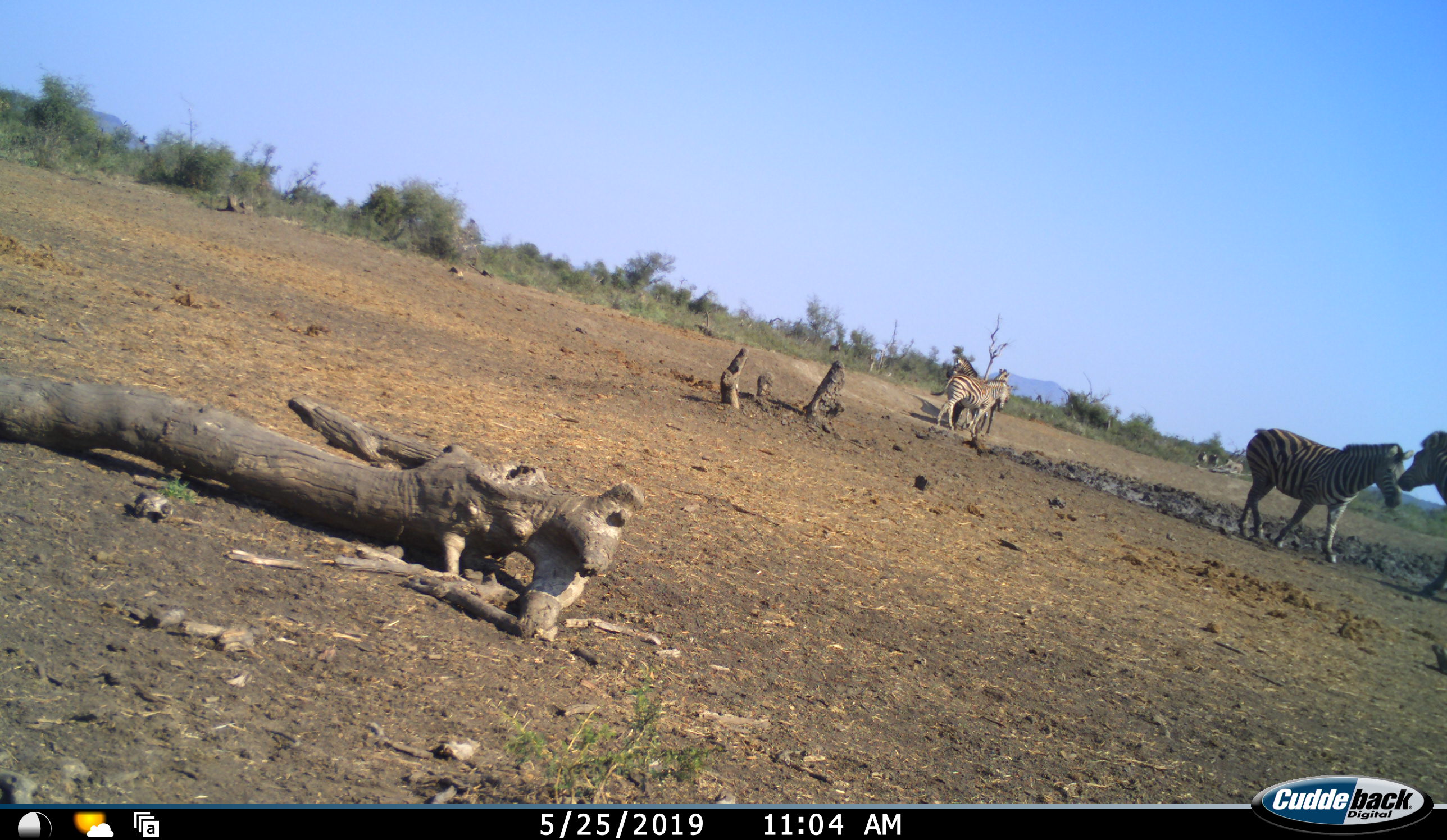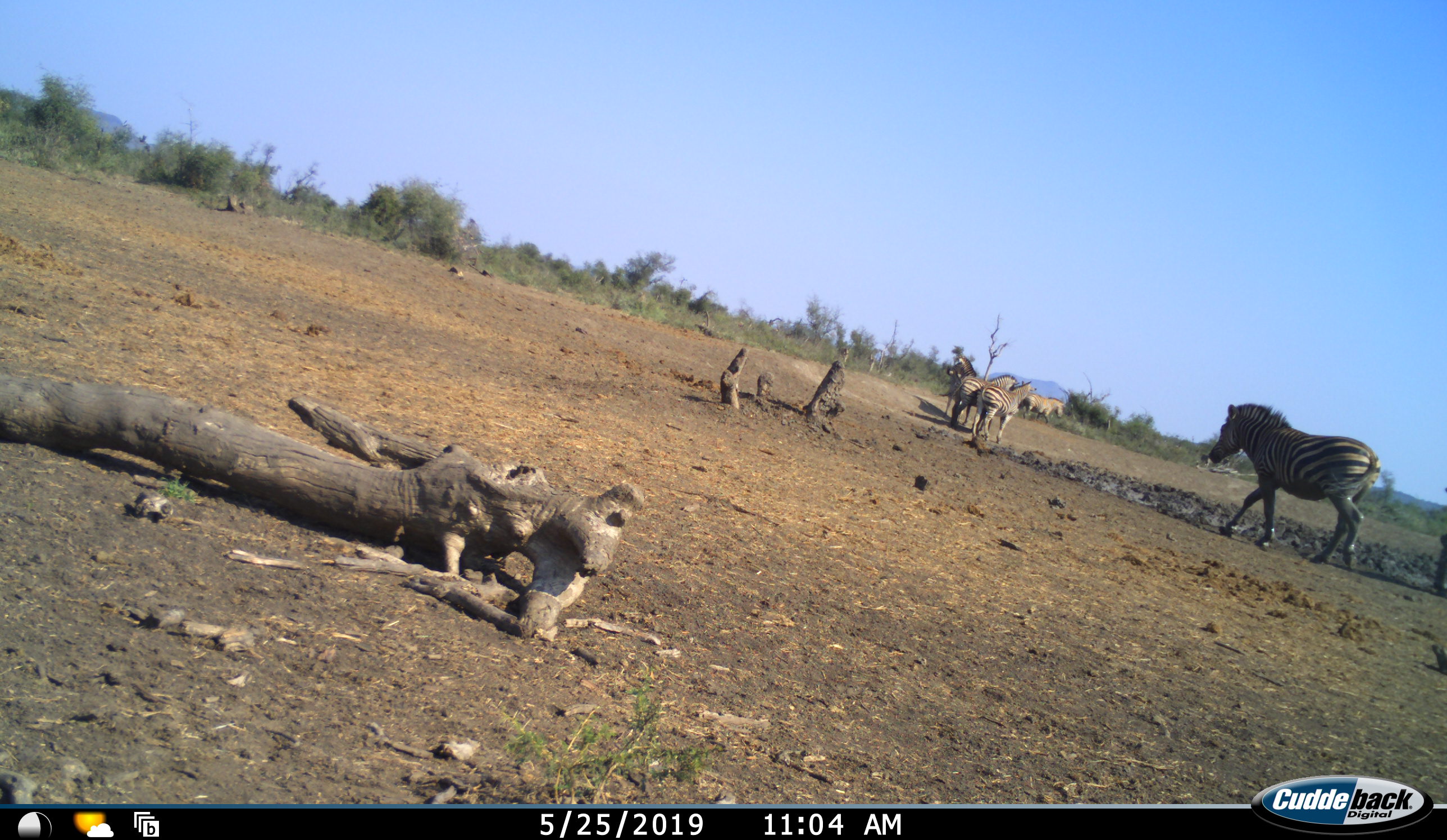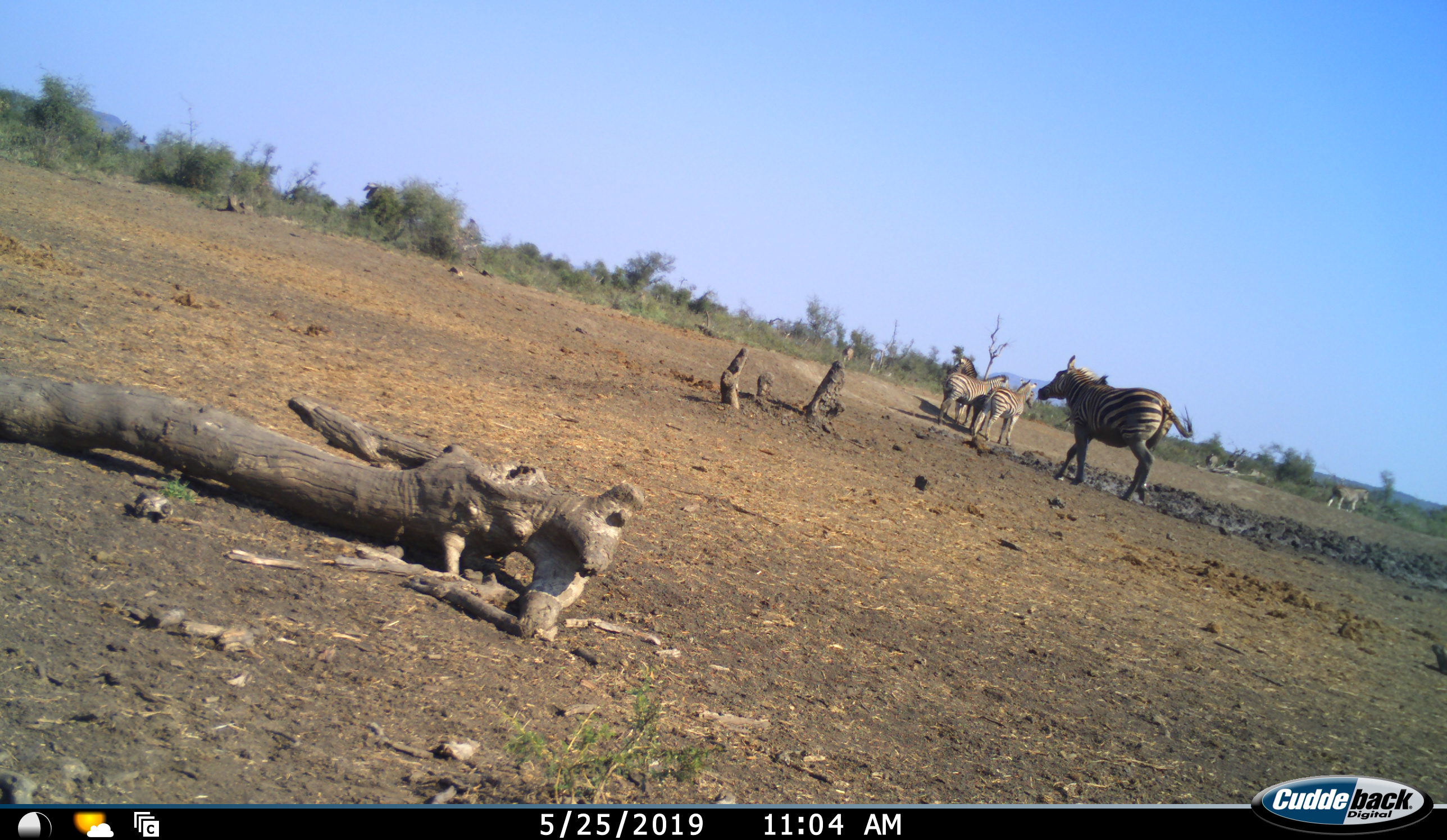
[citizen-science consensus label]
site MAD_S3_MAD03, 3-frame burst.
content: unidentified animal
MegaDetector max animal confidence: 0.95